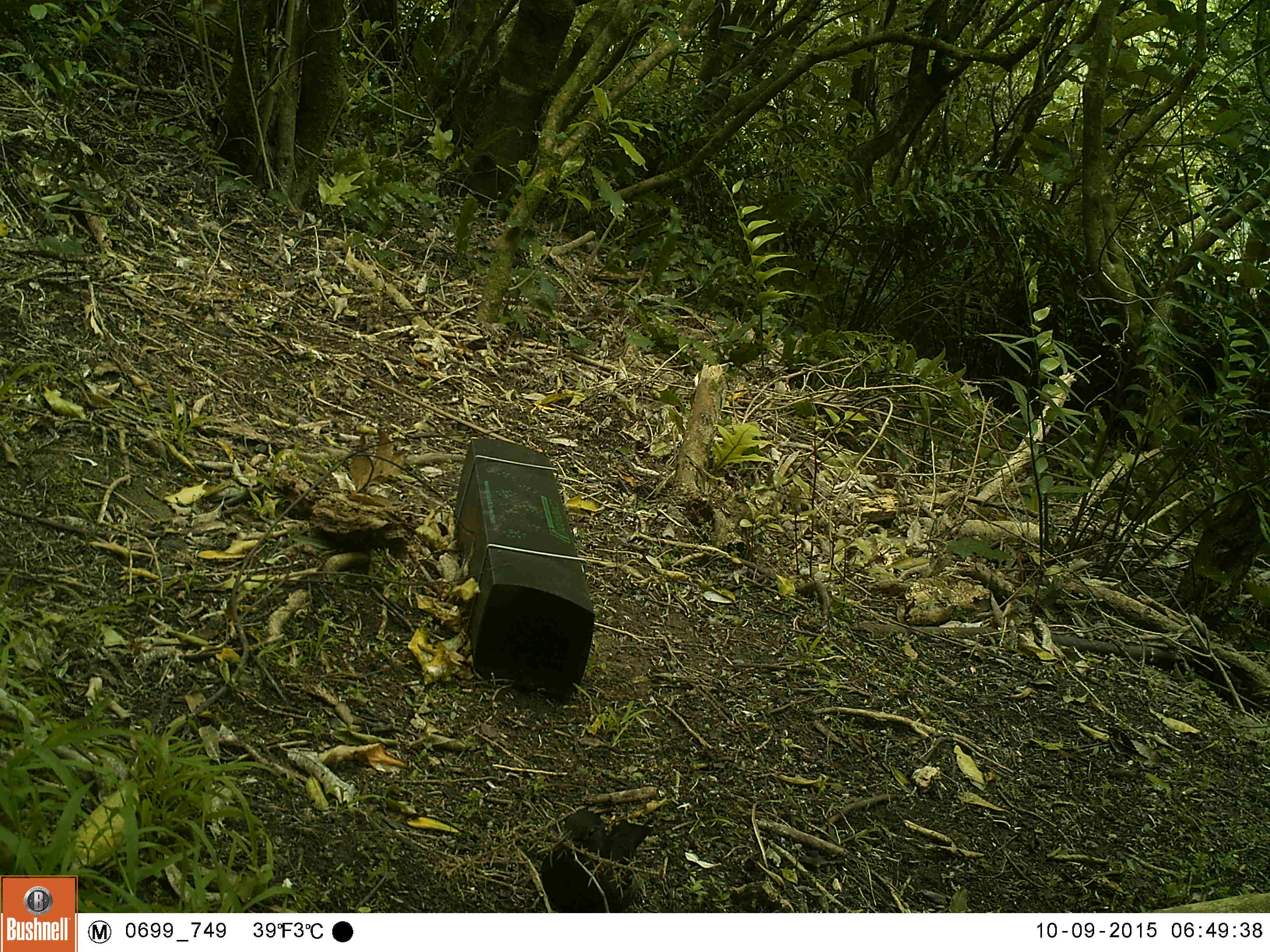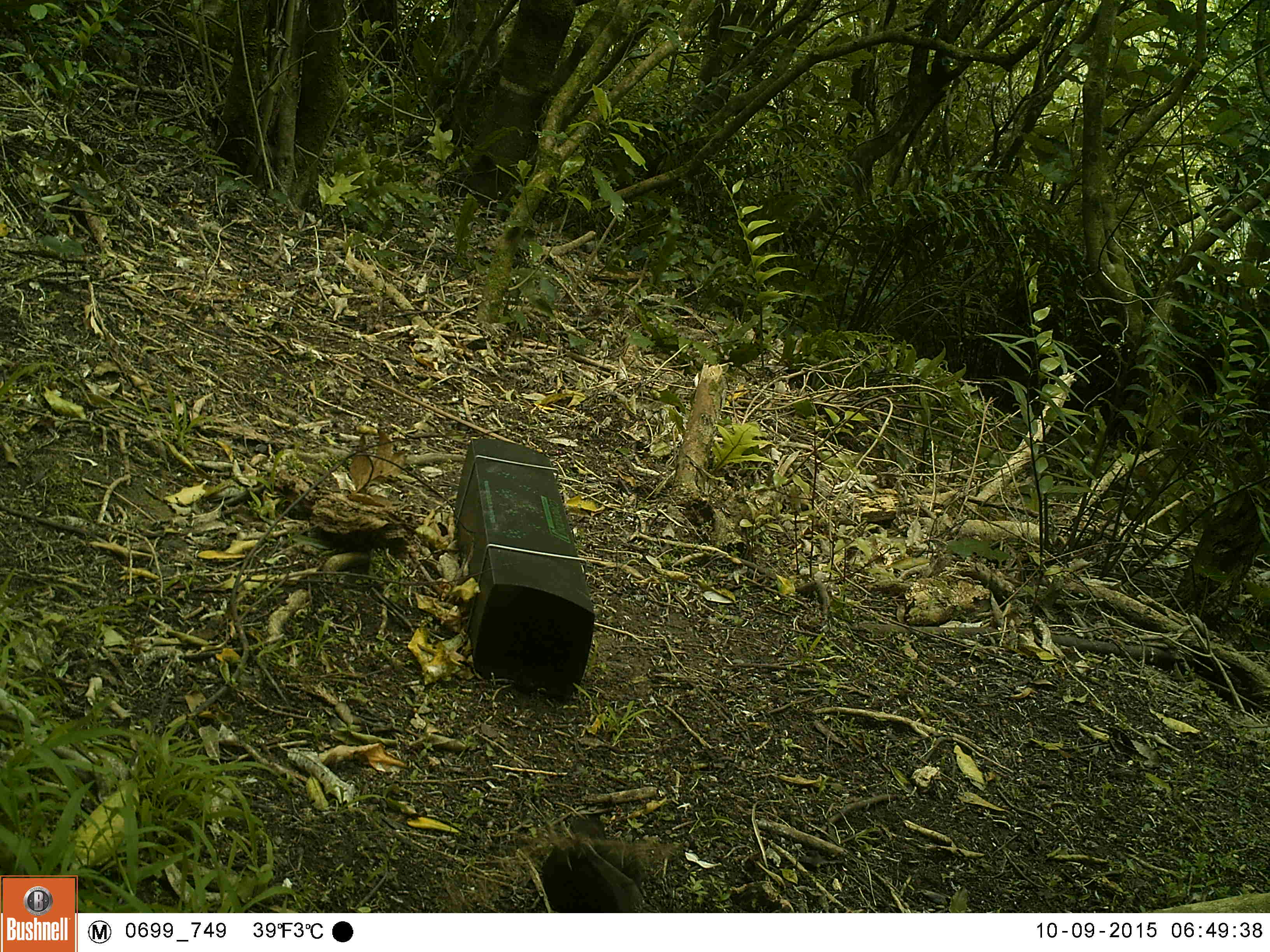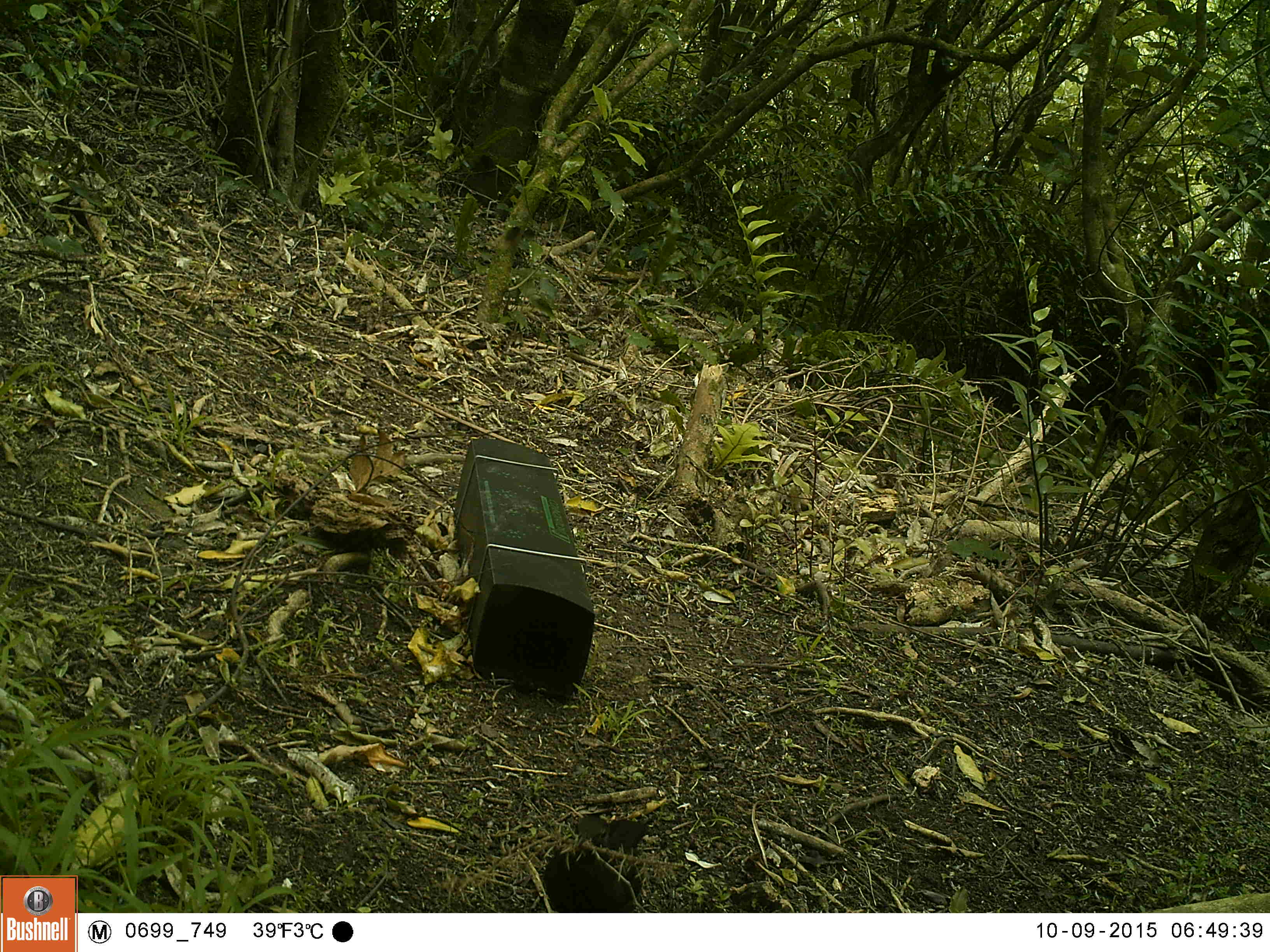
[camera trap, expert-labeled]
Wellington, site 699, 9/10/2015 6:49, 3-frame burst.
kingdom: Animalia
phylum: Chordata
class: Aves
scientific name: Aves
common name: bird